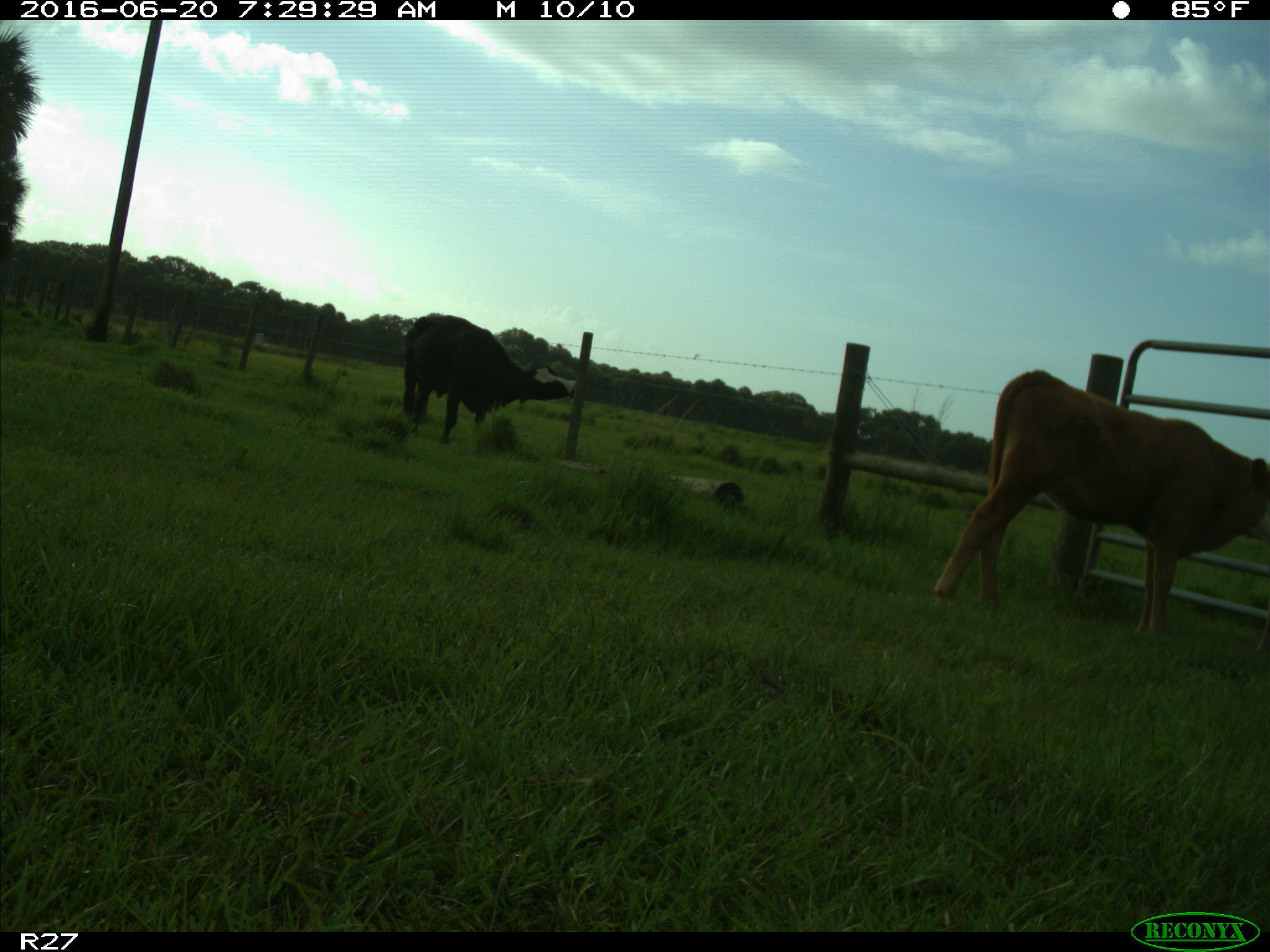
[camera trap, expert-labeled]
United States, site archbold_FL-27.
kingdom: Animalia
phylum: Chordata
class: Mammalia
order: Artiodactyla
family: Bovidae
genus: Bos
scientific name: Bos taurus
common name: domestic cow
Bos taurus (domestic cow).